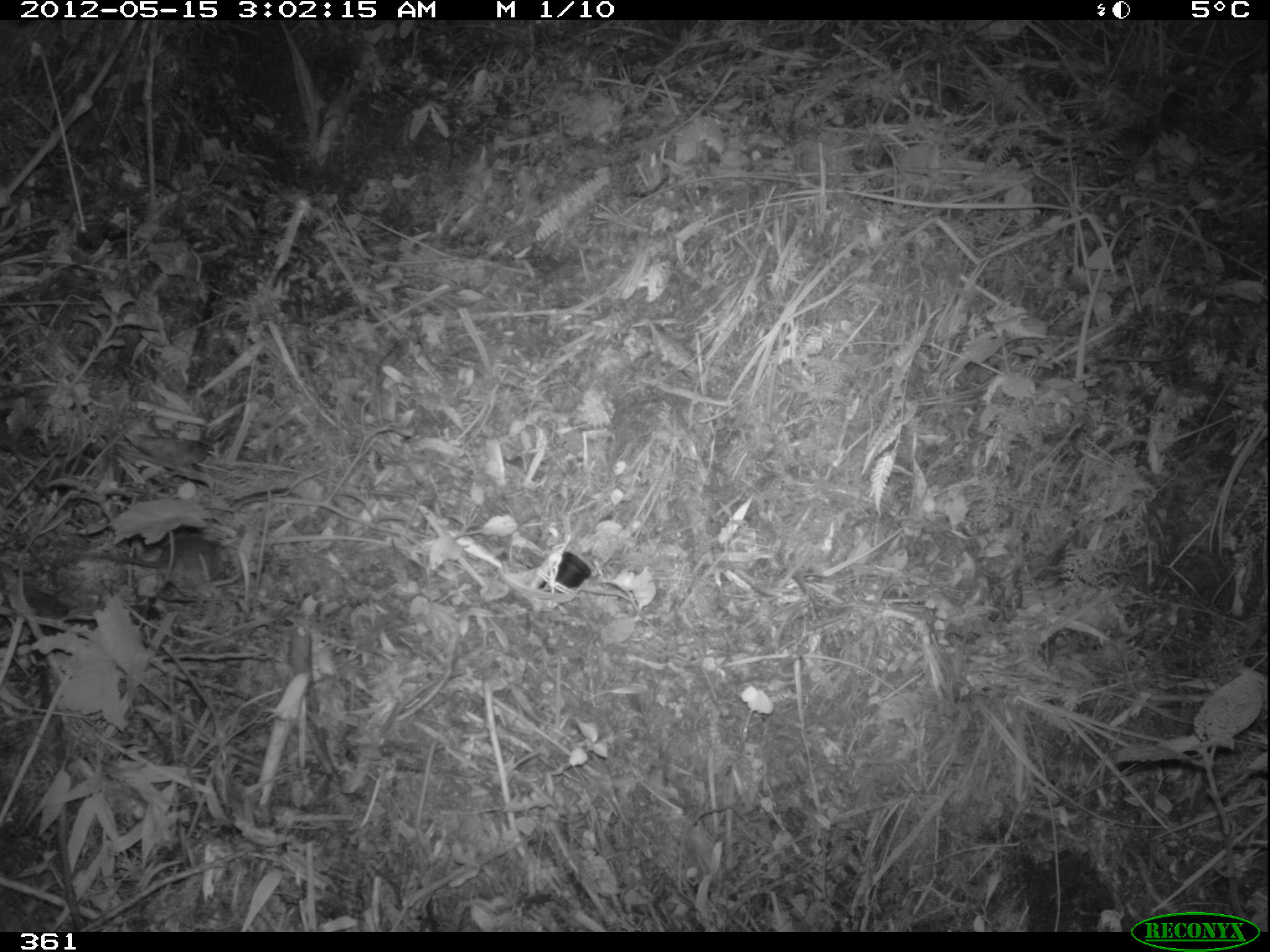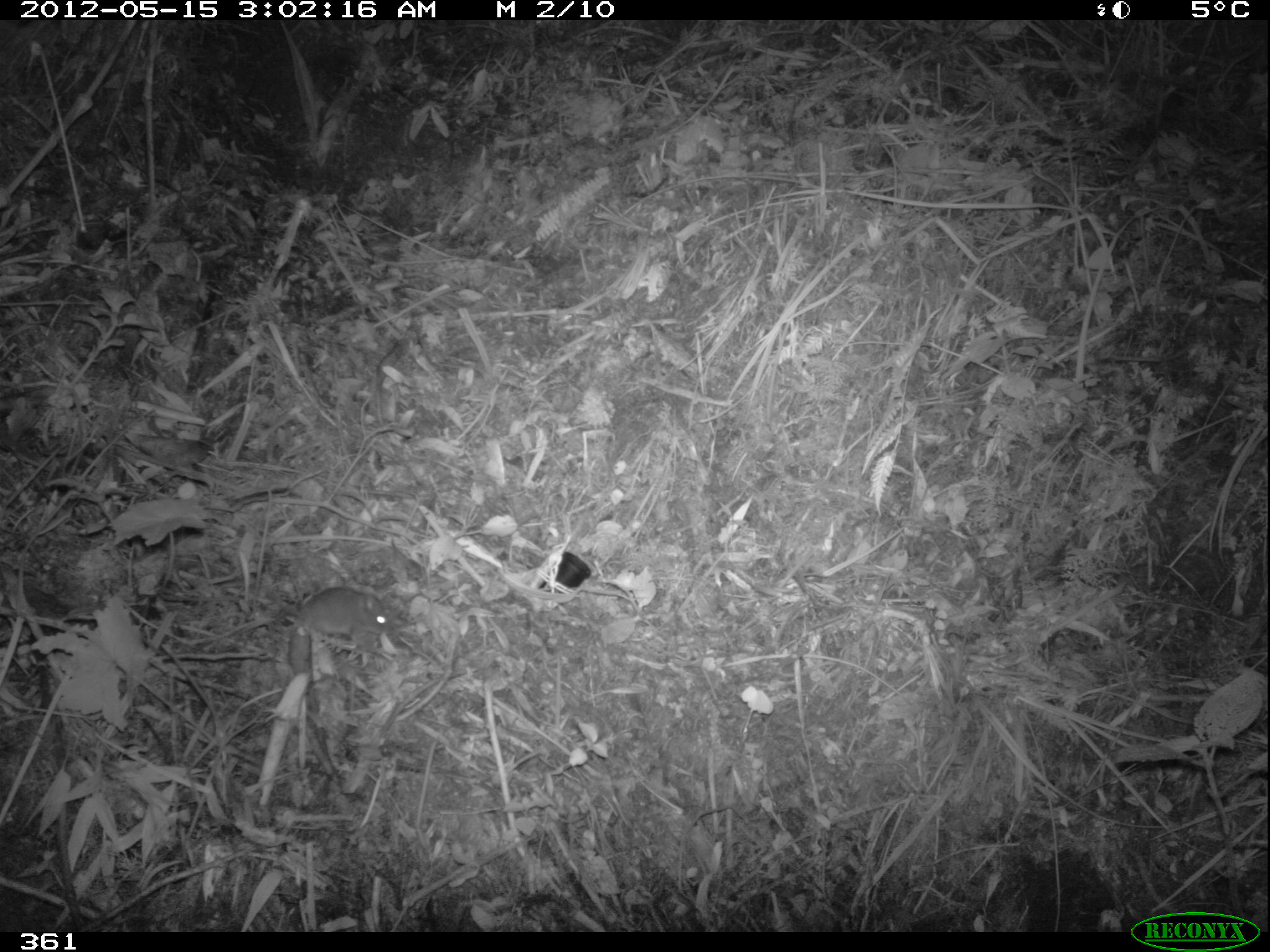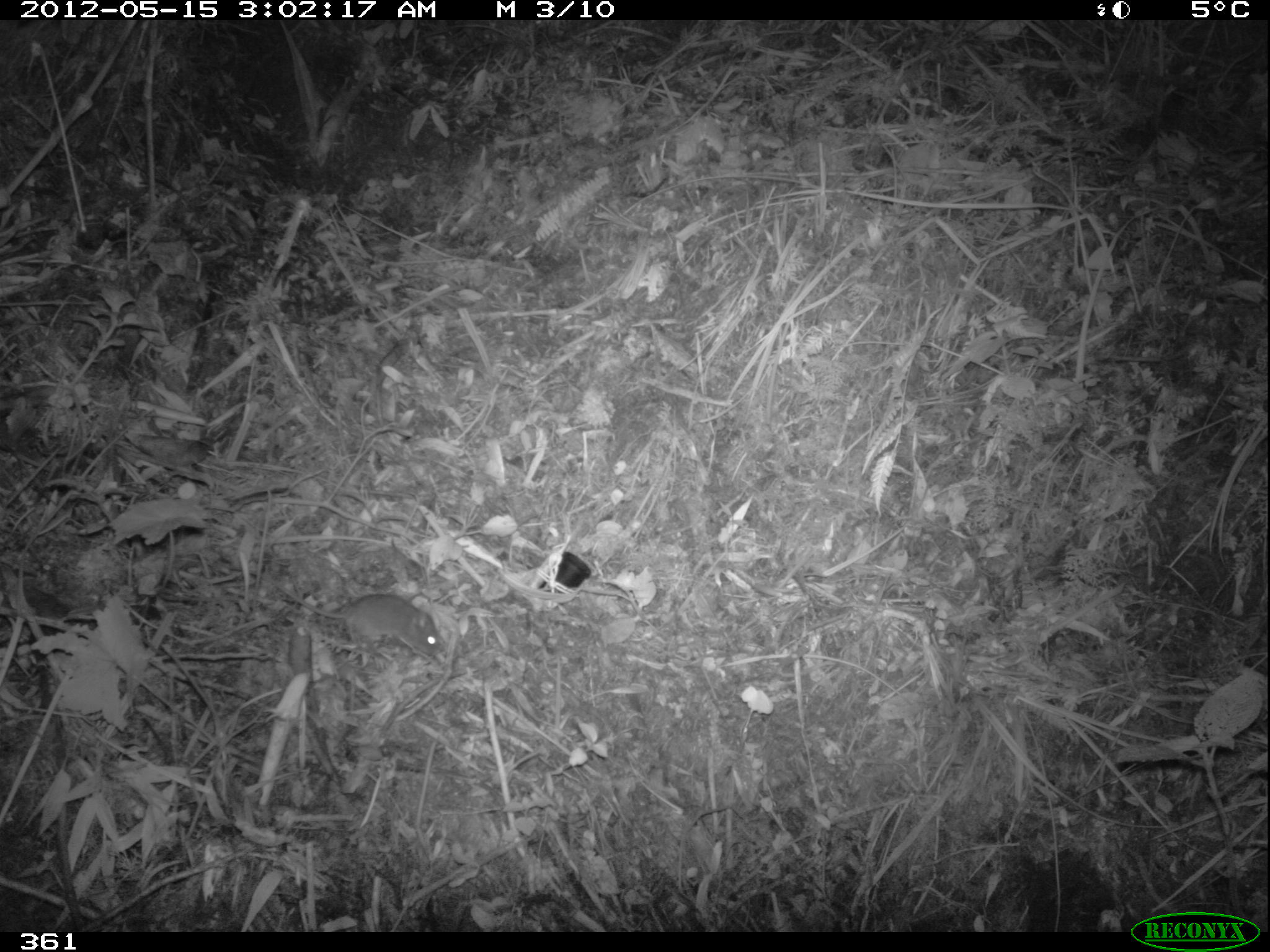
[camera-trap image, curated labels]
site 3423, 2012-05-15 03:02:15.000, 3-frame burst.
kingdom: Animalia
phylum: Chordata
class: Mammalia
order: Rodentia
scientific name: Rodentia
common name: rodents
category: unknown rodent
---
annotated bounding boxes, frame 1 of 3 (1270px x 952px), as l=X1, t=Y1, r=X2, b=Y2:
unknown rodent: l=45, t=535, r=238, b=592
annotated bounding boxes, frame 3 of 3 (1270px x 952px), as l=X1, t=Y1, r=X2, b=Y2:
unknown rodent: l=225, t=564, r=445, b=656